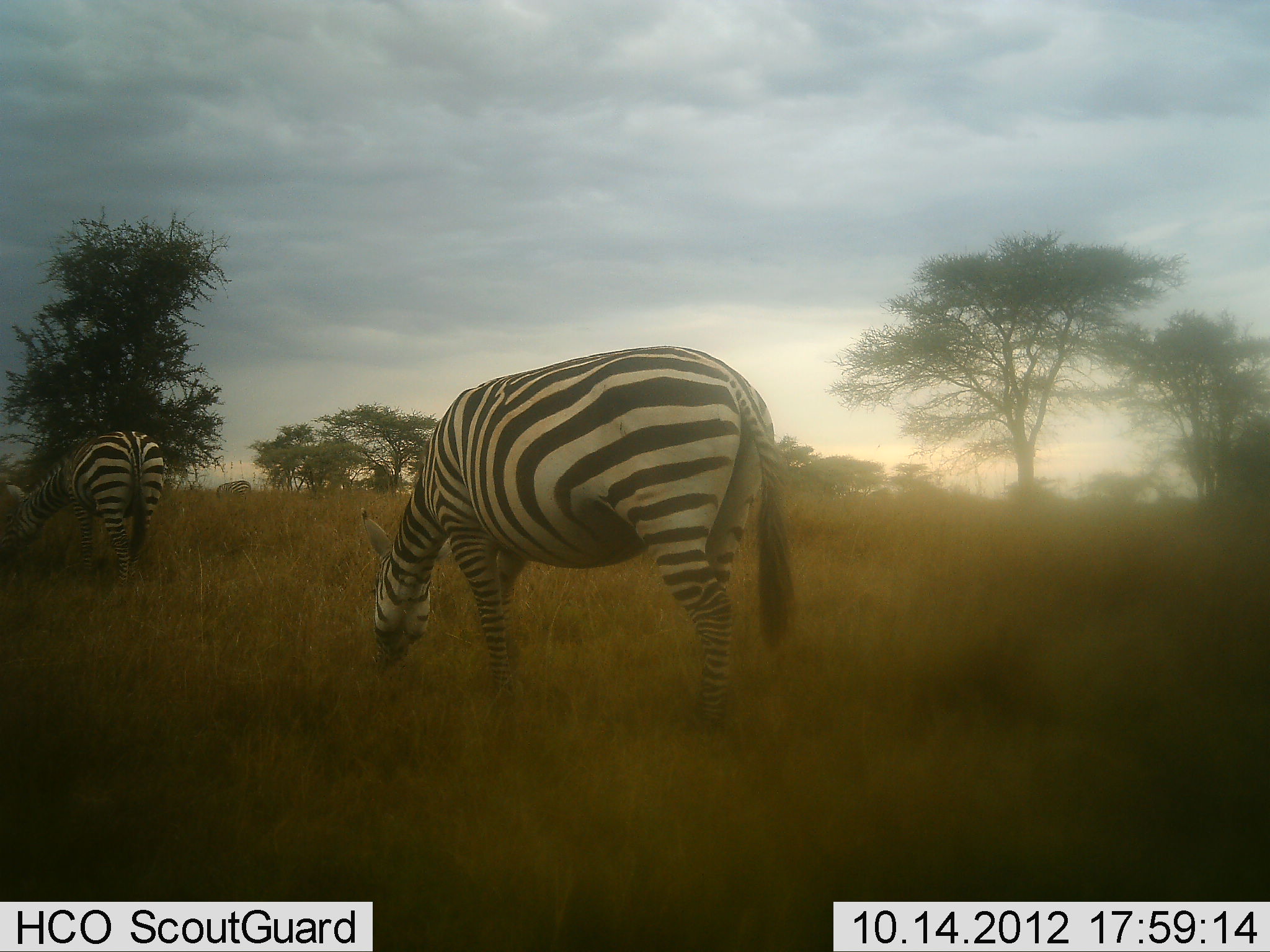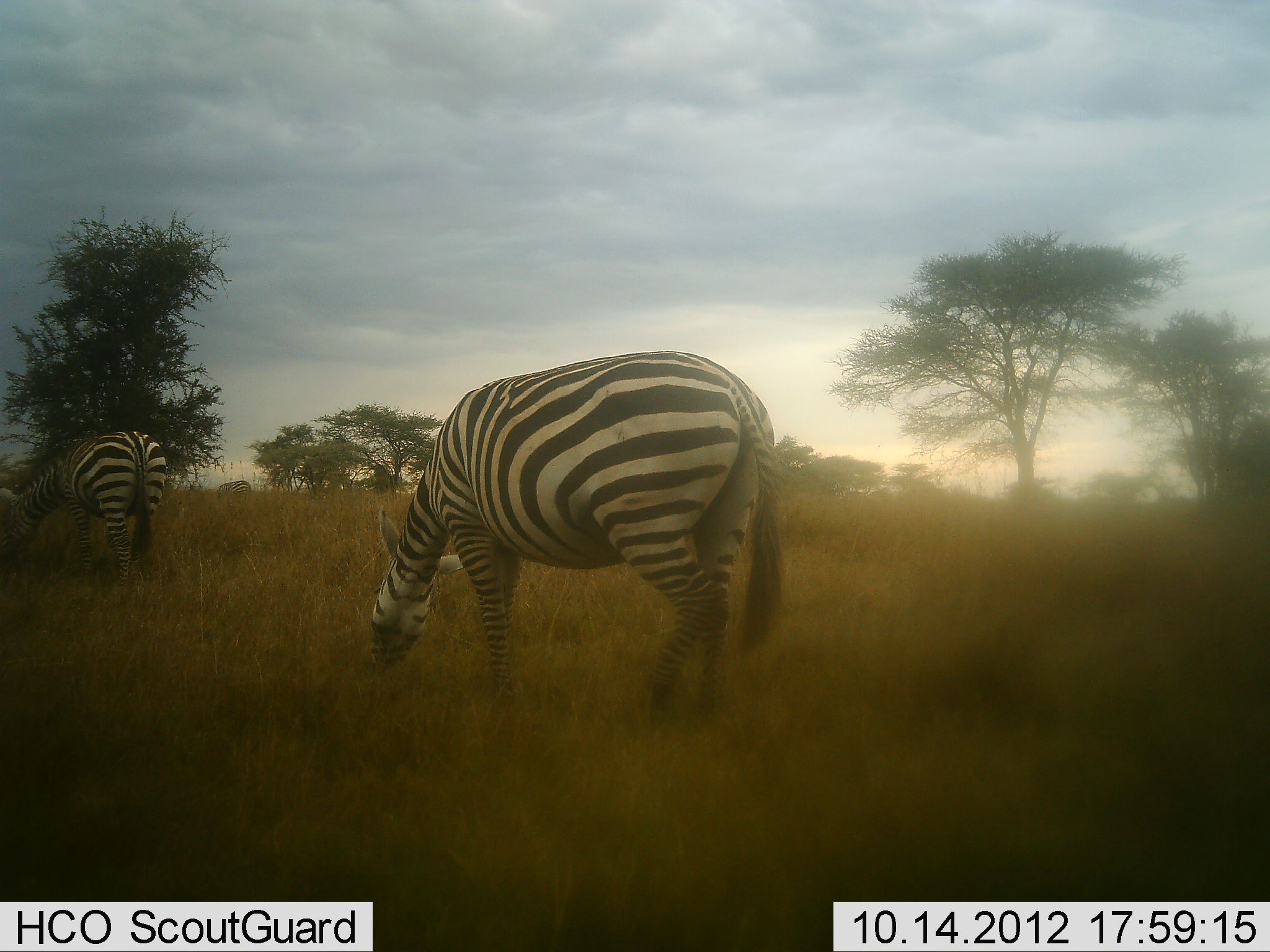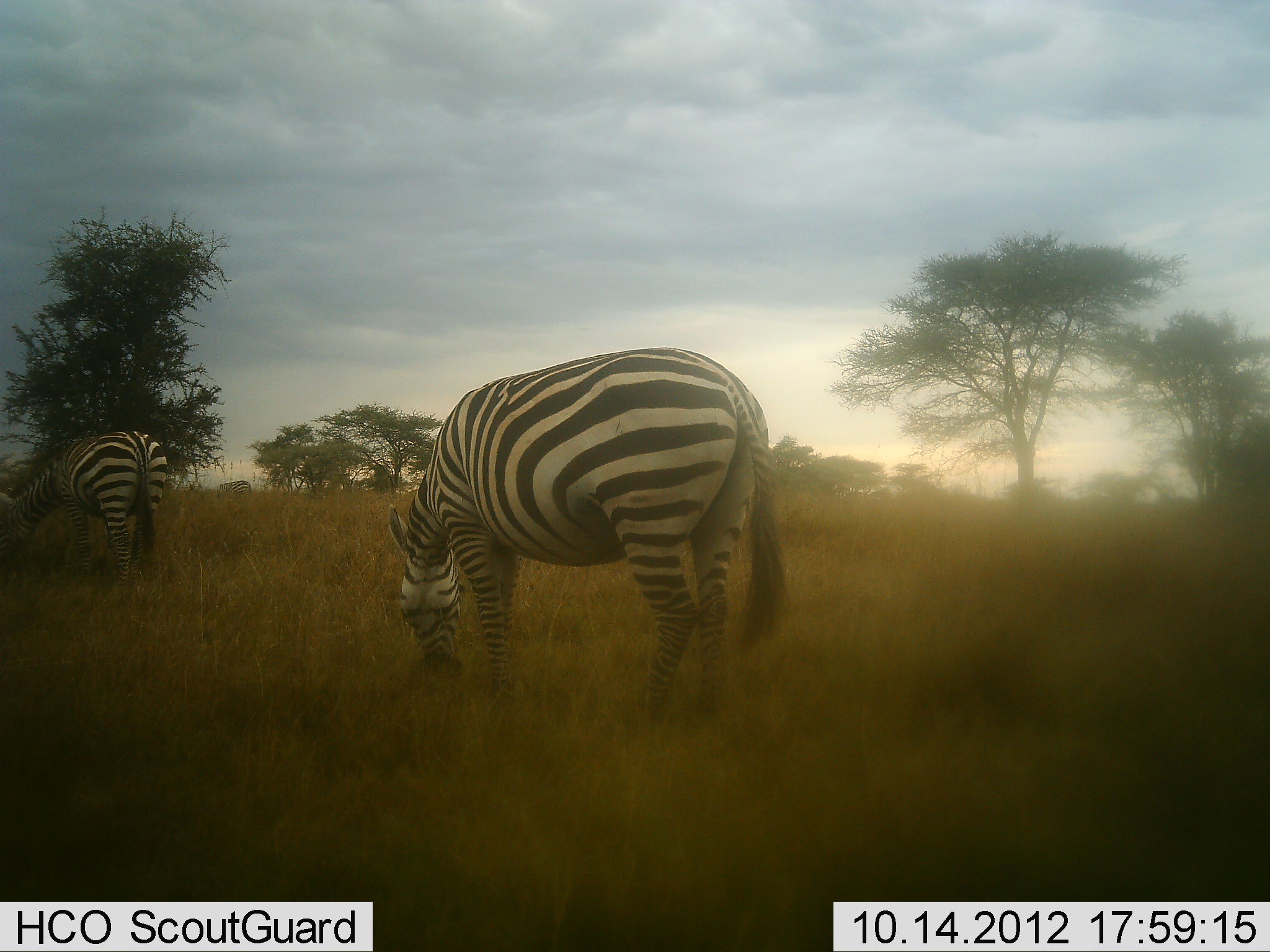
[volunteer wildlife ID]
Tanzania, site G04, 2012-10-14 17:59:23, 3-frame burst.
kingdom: Animalia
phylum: Chordata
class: Mammalia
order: Perissodactyla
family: Equidae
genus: Equus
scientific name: Equus quagga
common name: plains zebra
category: zebra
Zebra (plains zebra) (Equus quagga), count 2. Behavior (volunteer vote fractions): standing 30%, resting 0%, moving 0%, interacting 0%. Young present (vote fraction): 0%. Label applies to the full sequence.